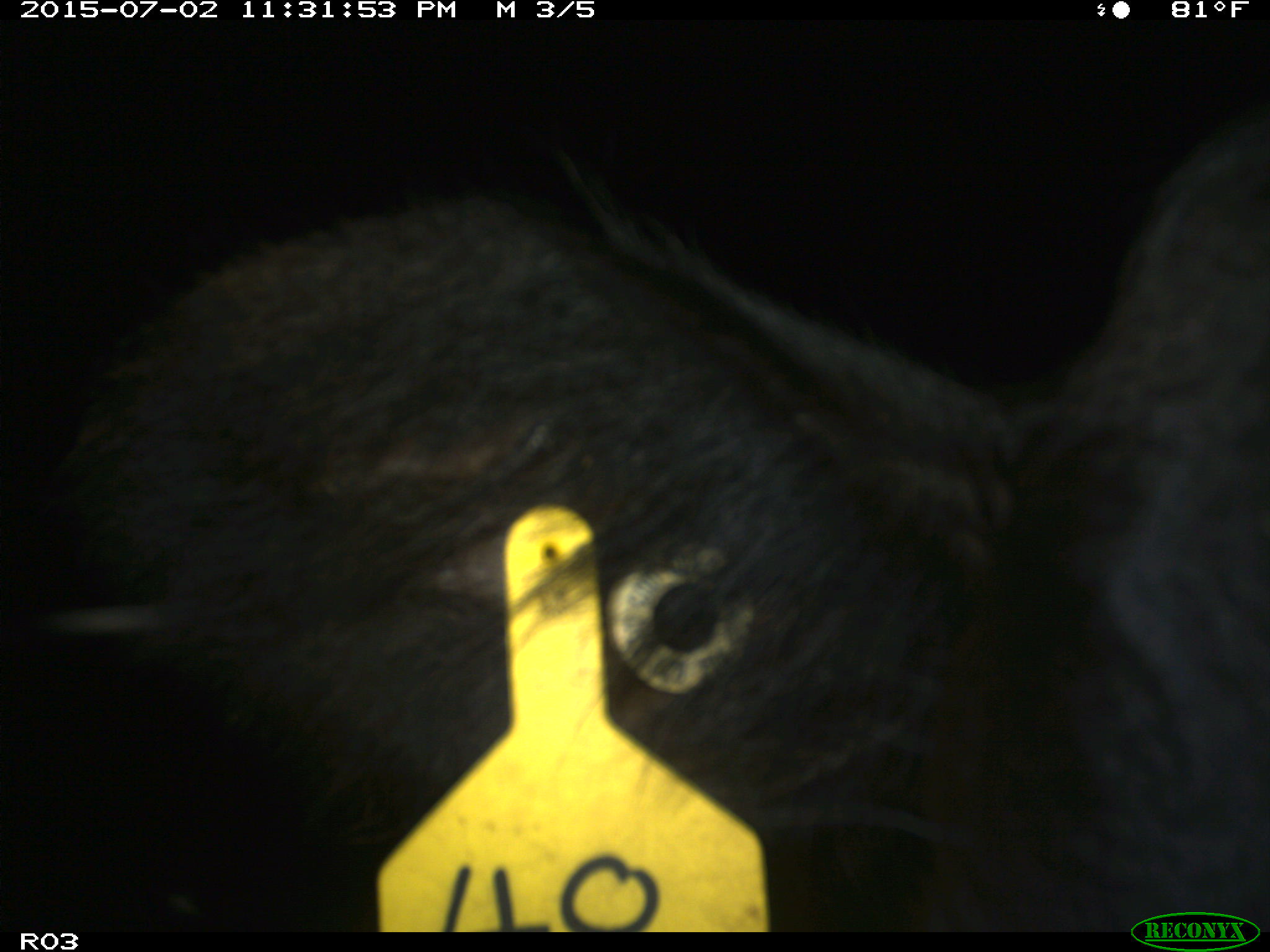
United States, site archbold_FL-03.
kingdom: Animalia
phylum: Chordata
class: Mammalia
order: Artiodactyla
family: Bovidae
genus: Bos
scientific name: Bos taurus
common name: domestic cow